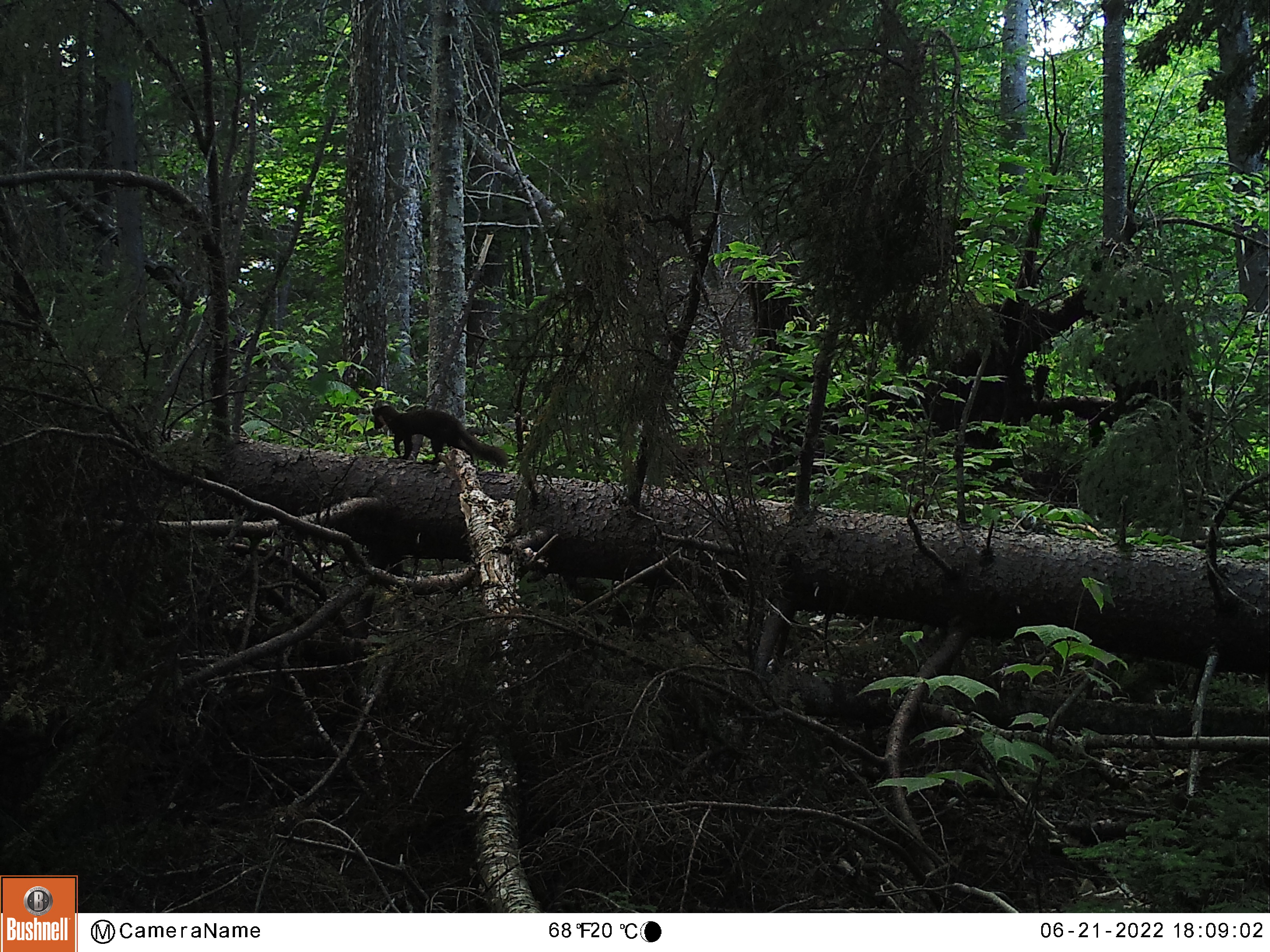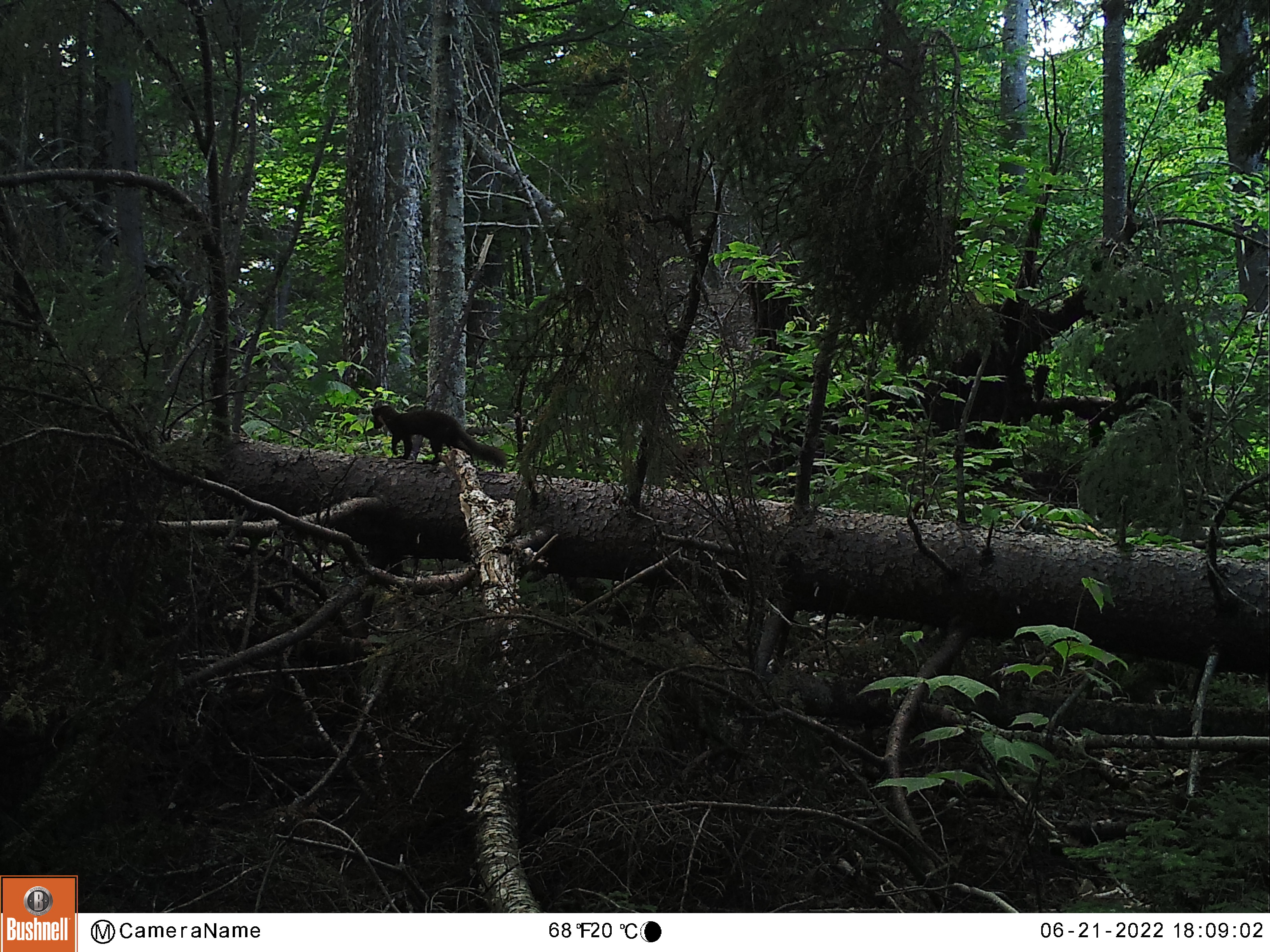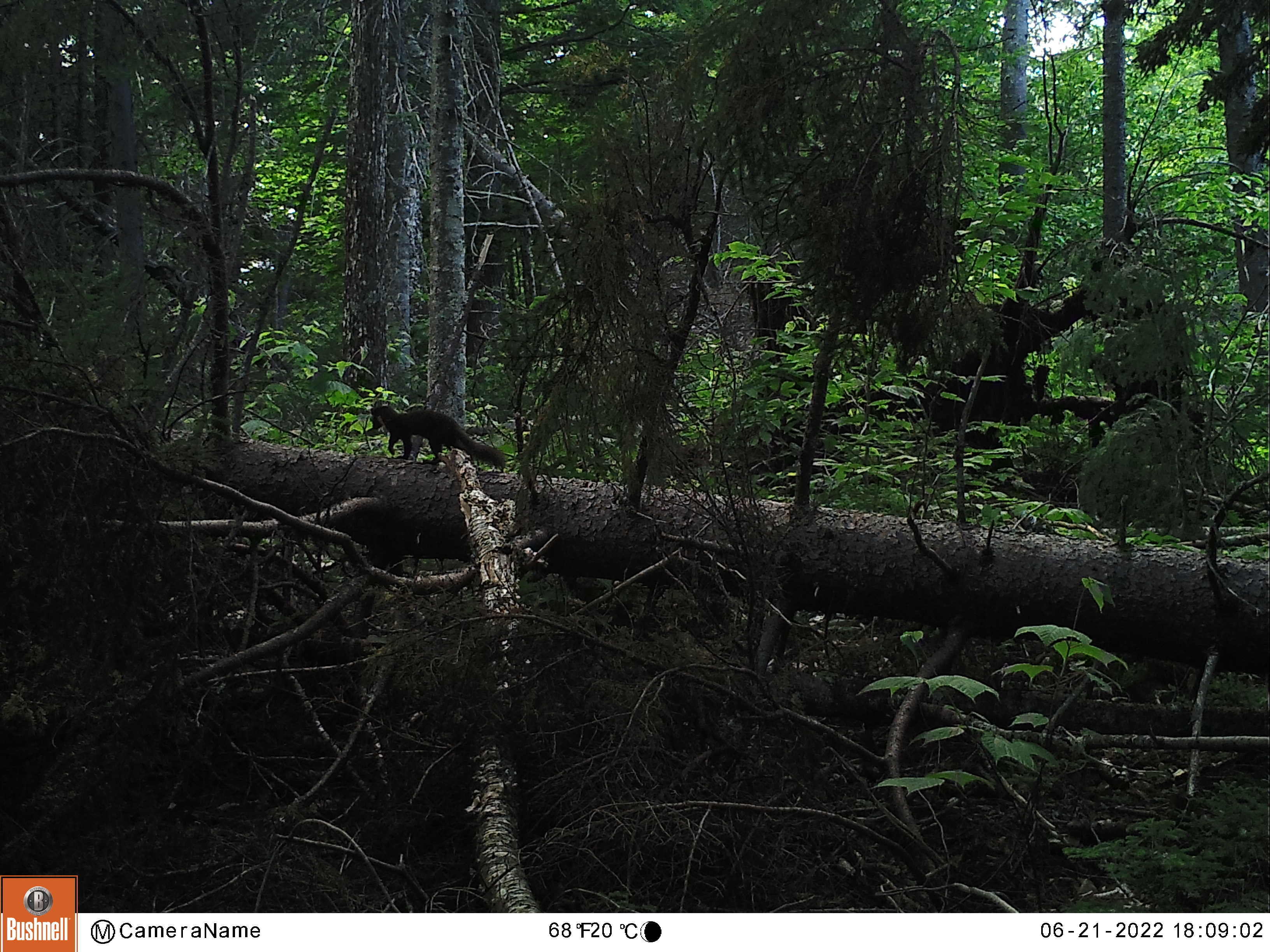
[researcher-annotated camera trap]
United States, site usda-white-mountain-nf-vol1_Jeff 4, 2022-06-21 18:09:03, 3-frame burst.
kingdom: Animalia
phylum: Chordata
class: Mammalia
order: Carnivora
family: Mustelidae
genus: Martes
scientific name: Martes americana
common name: american marten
American marten (Martes americana).